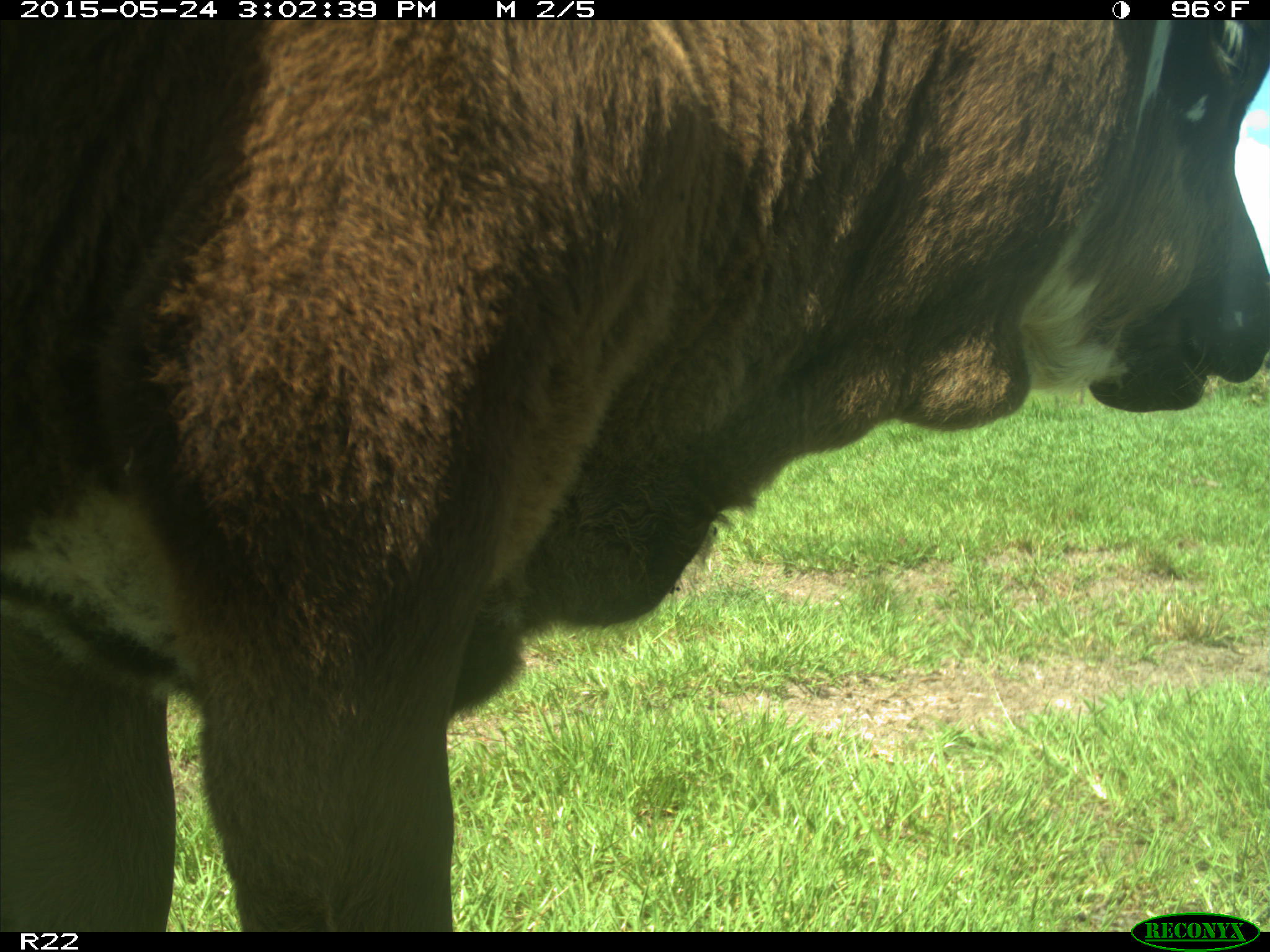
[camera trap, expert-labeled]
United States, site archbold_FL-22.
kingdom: Animalia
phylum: Chordata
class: Mammalia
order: Artiodactyla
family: Bovidae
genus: Bos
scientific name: Bos taurus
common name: domestic cow